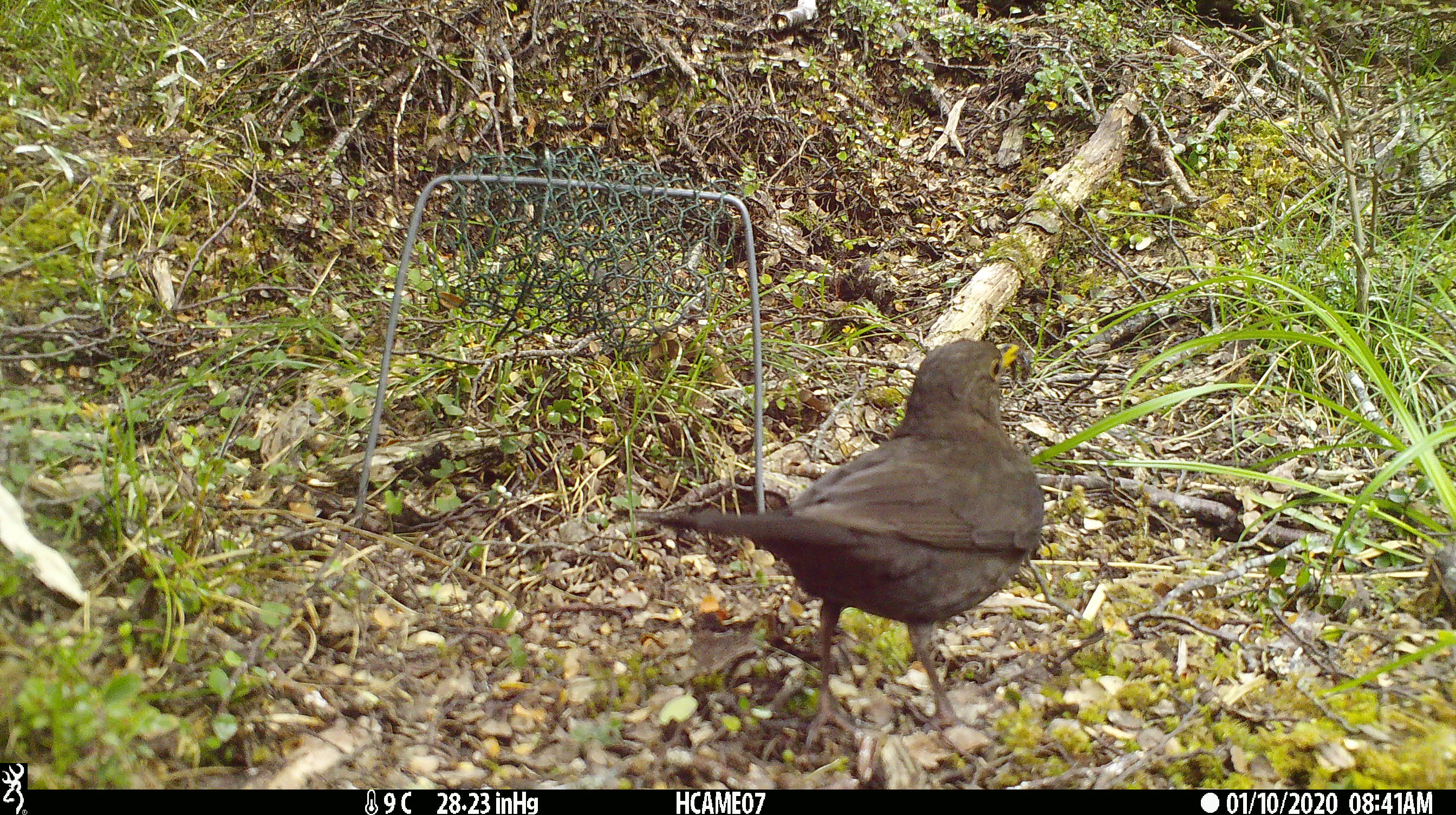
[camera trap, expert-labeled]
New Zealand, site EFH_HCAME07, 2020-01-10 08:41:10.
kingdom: Animalia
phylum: Chordata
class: Aves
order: Passeriformes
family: Turdidae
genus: Turdus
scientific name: Turdus merula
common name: eurasian blackbird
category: blackbird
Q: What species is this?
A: Blackbird (eurasian blackbird) (Turdus merula).